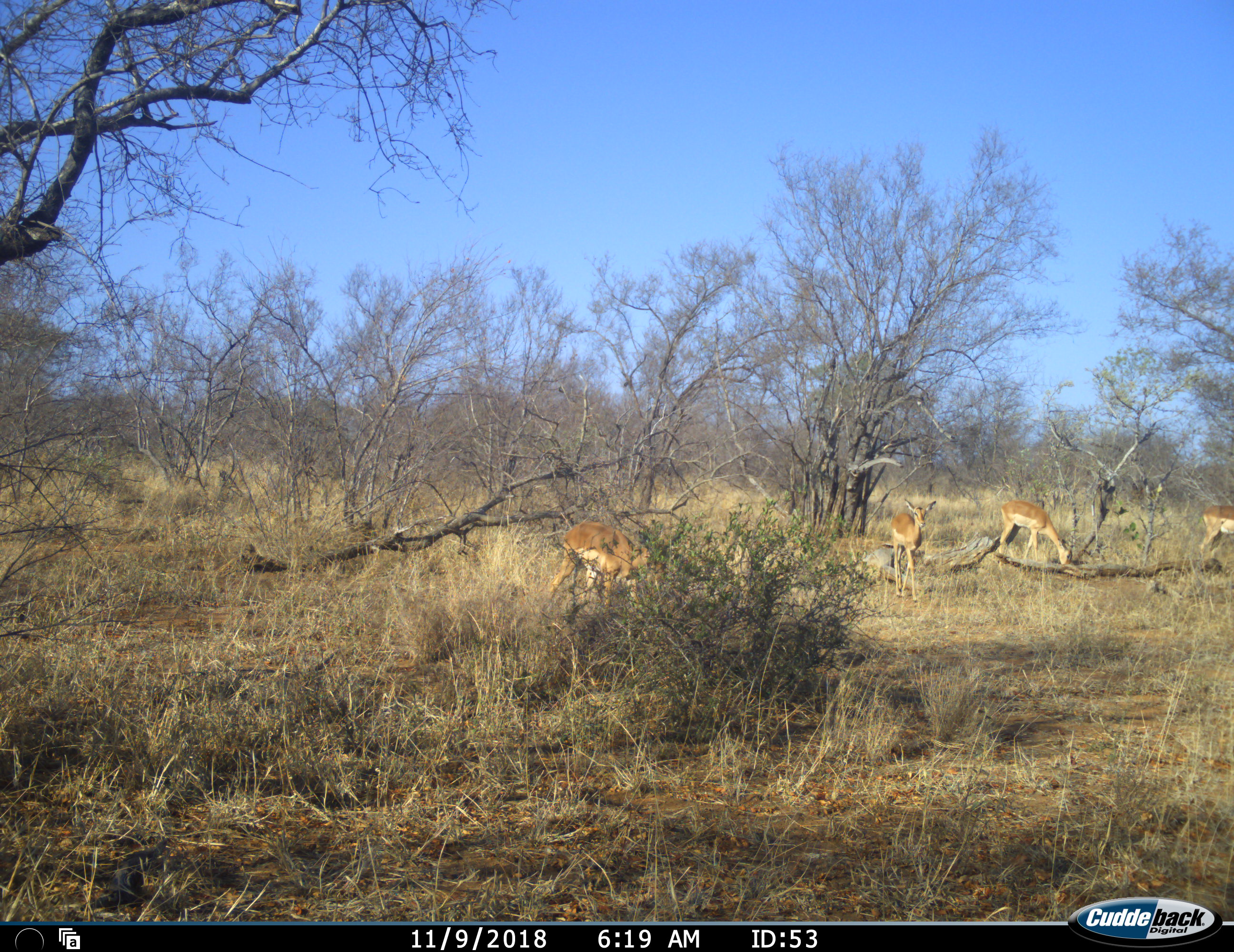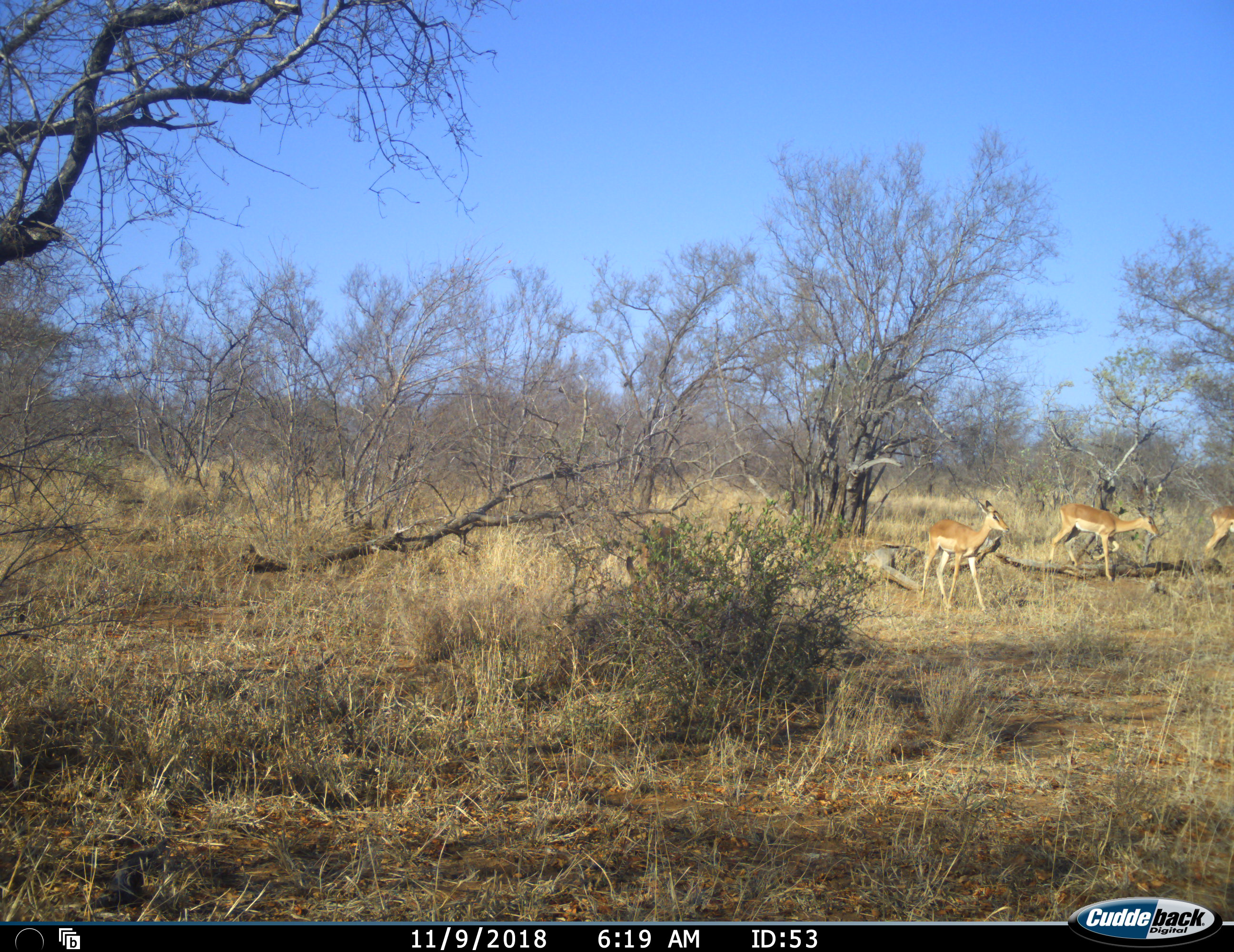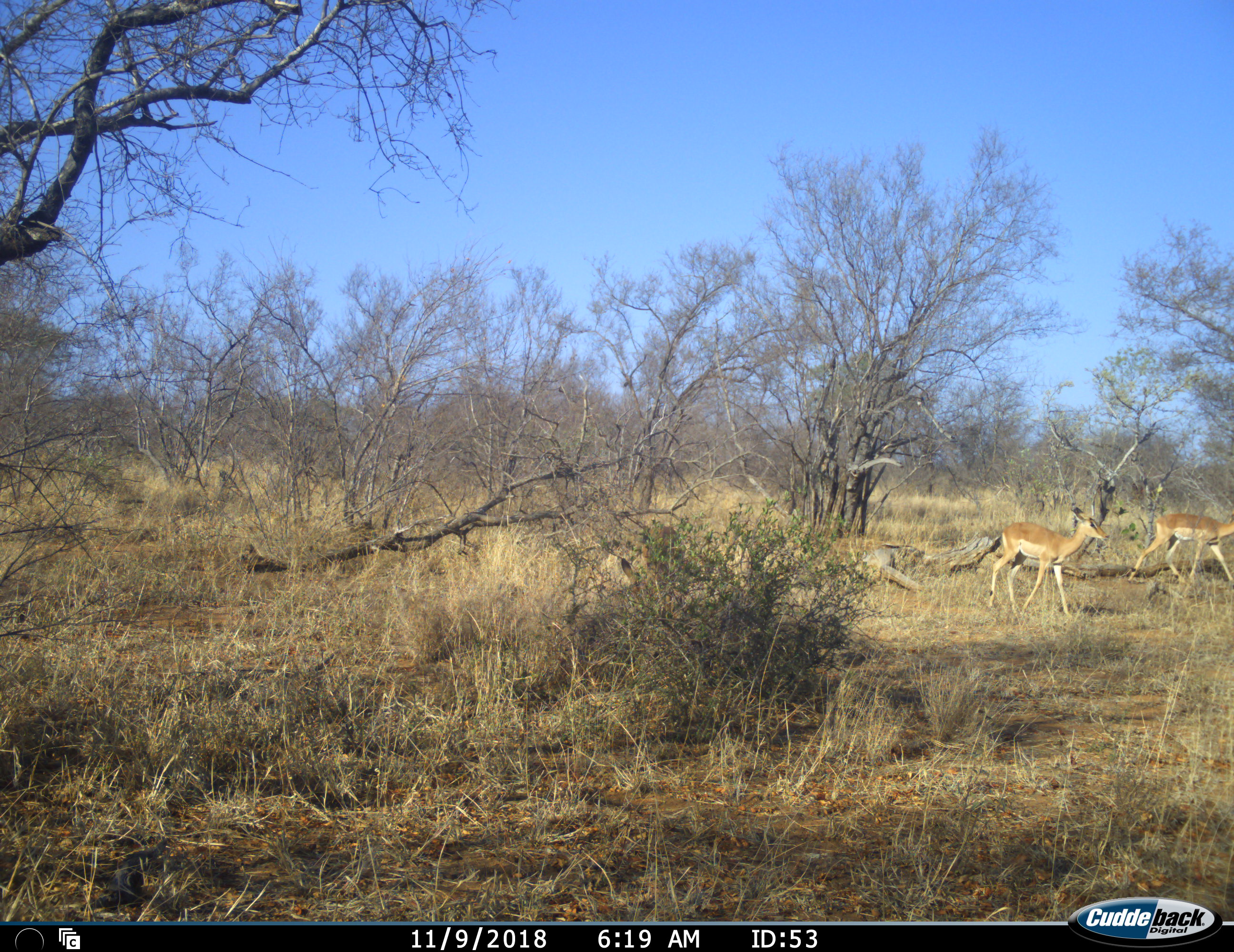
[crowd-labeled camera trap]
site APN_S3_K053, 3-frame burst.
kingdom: Animalia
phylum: Chordata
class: Mammalia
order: Artiodactyla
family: Bovidae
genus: Aepyceros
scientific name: Aepyceros melampus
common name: impala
Impala (Aepyceros melampus), count 4. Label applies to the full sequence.